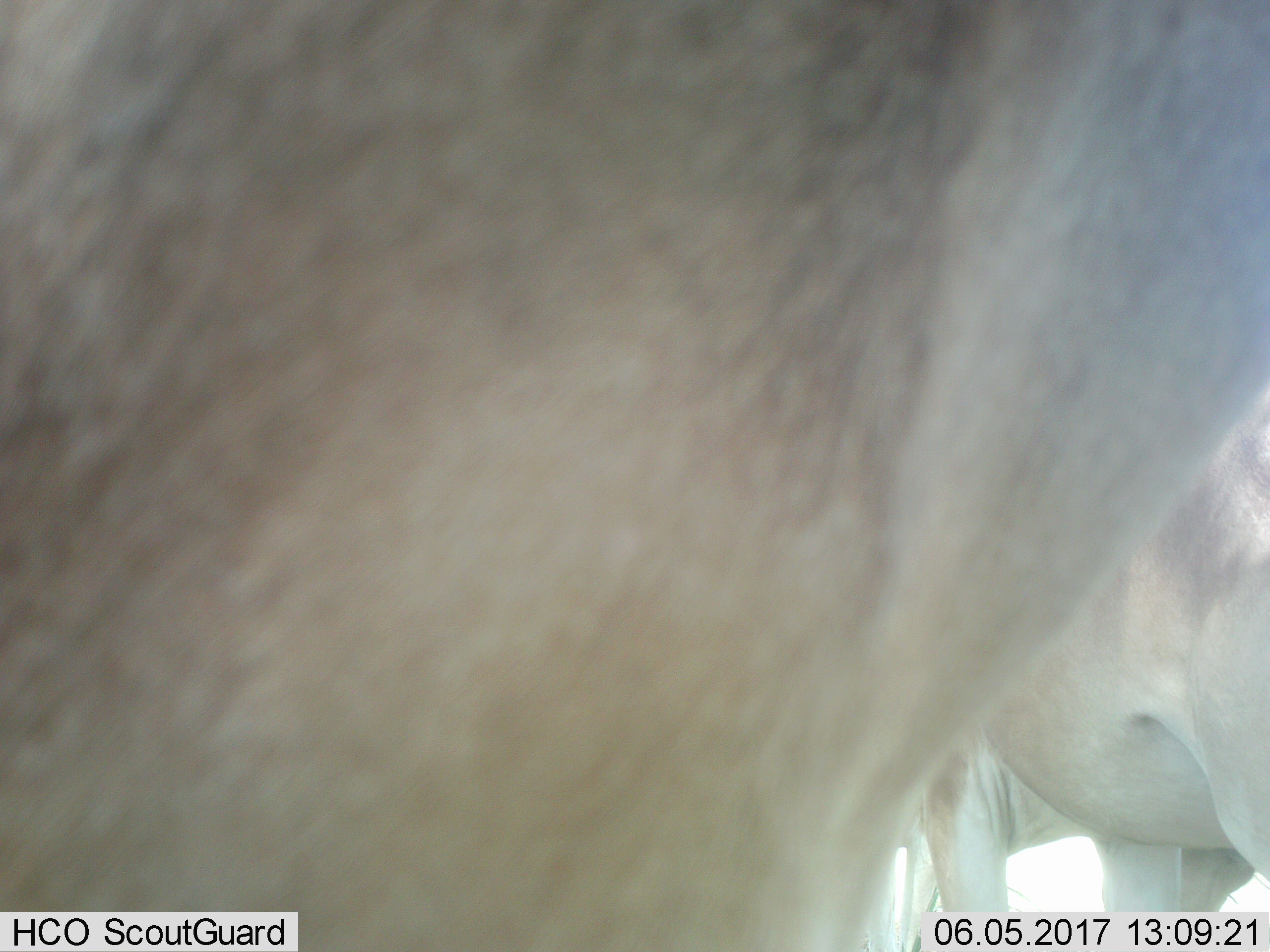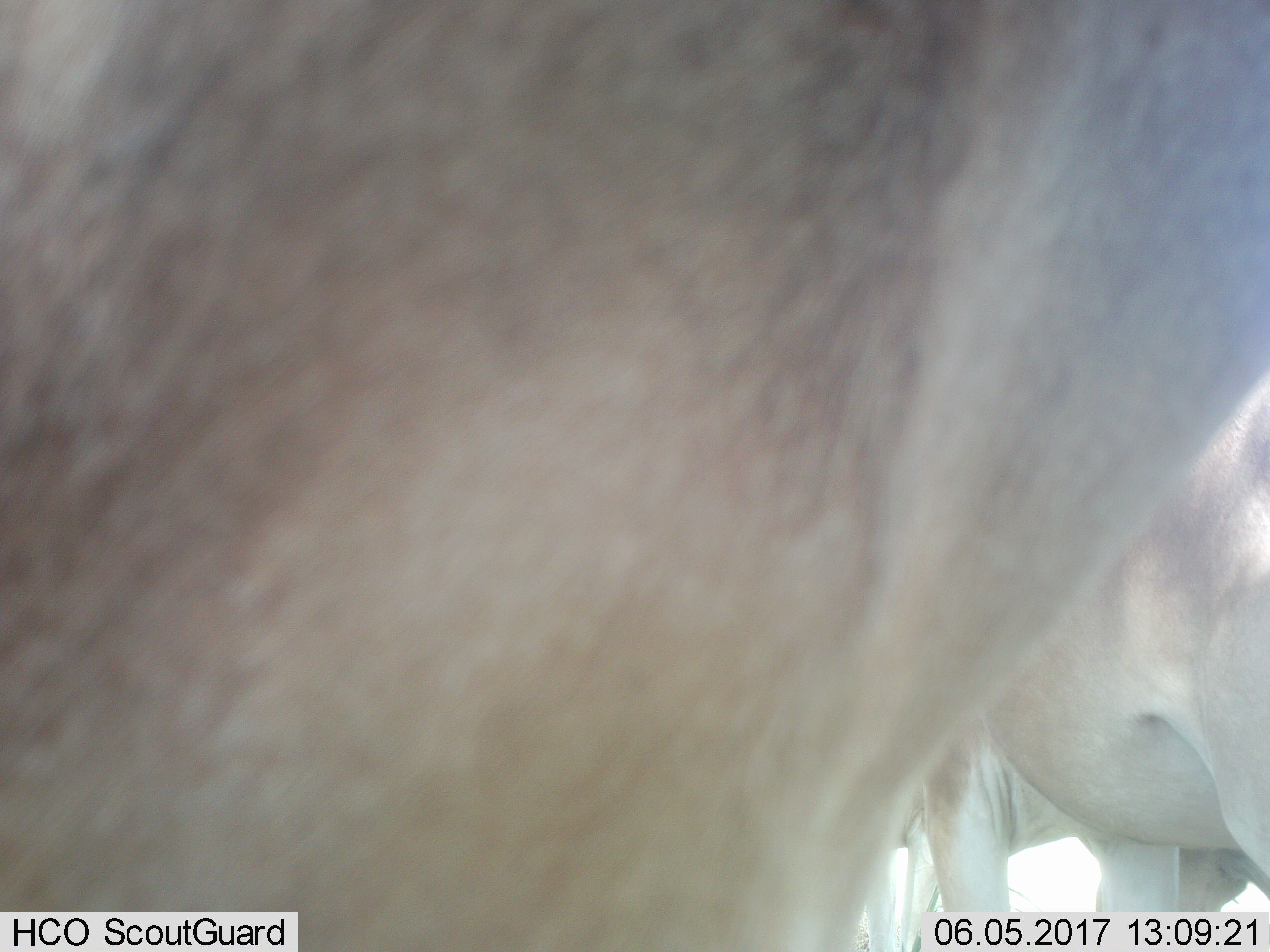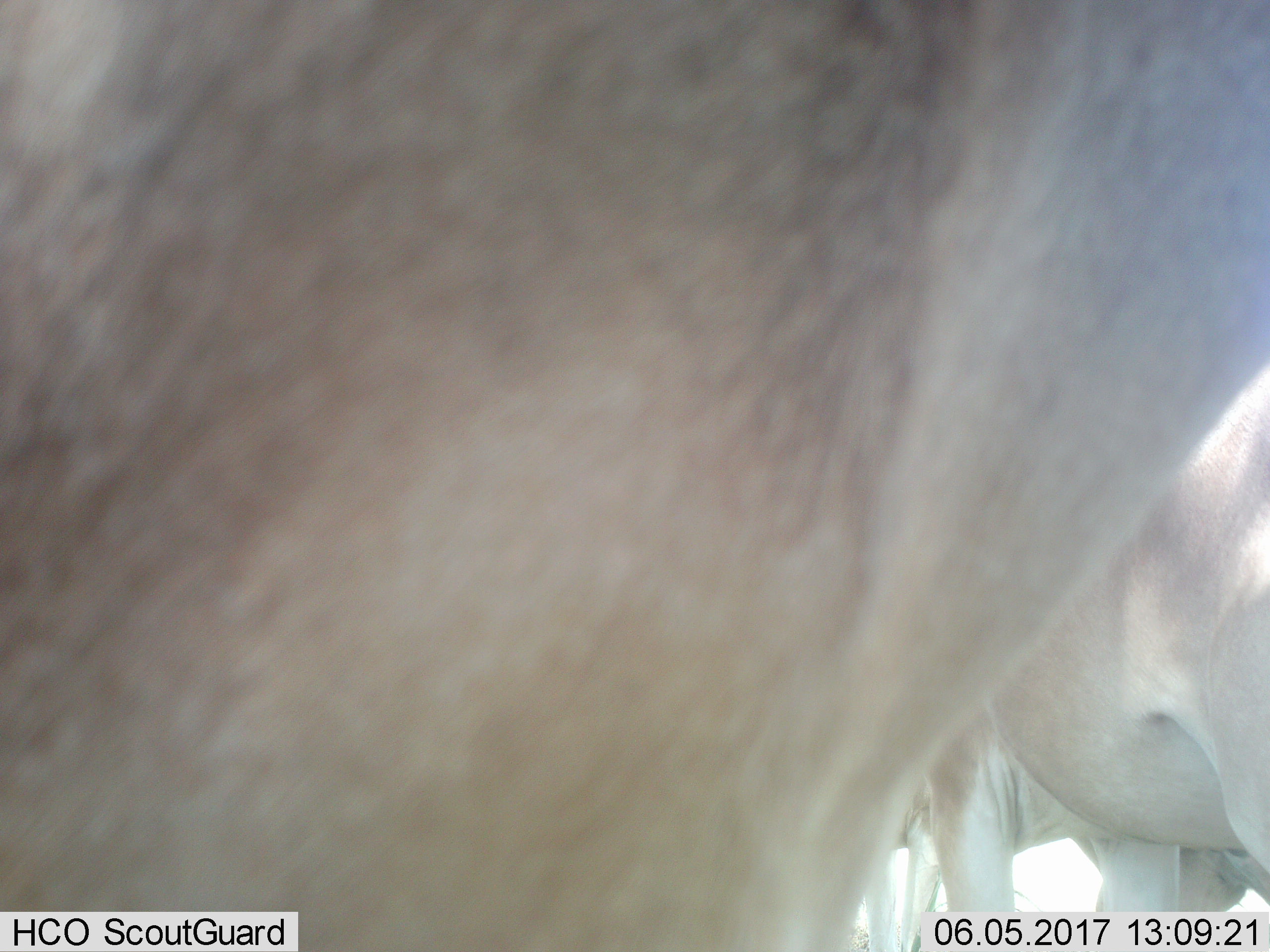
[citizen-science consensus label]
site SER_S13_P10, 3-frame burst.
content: unidentified animal